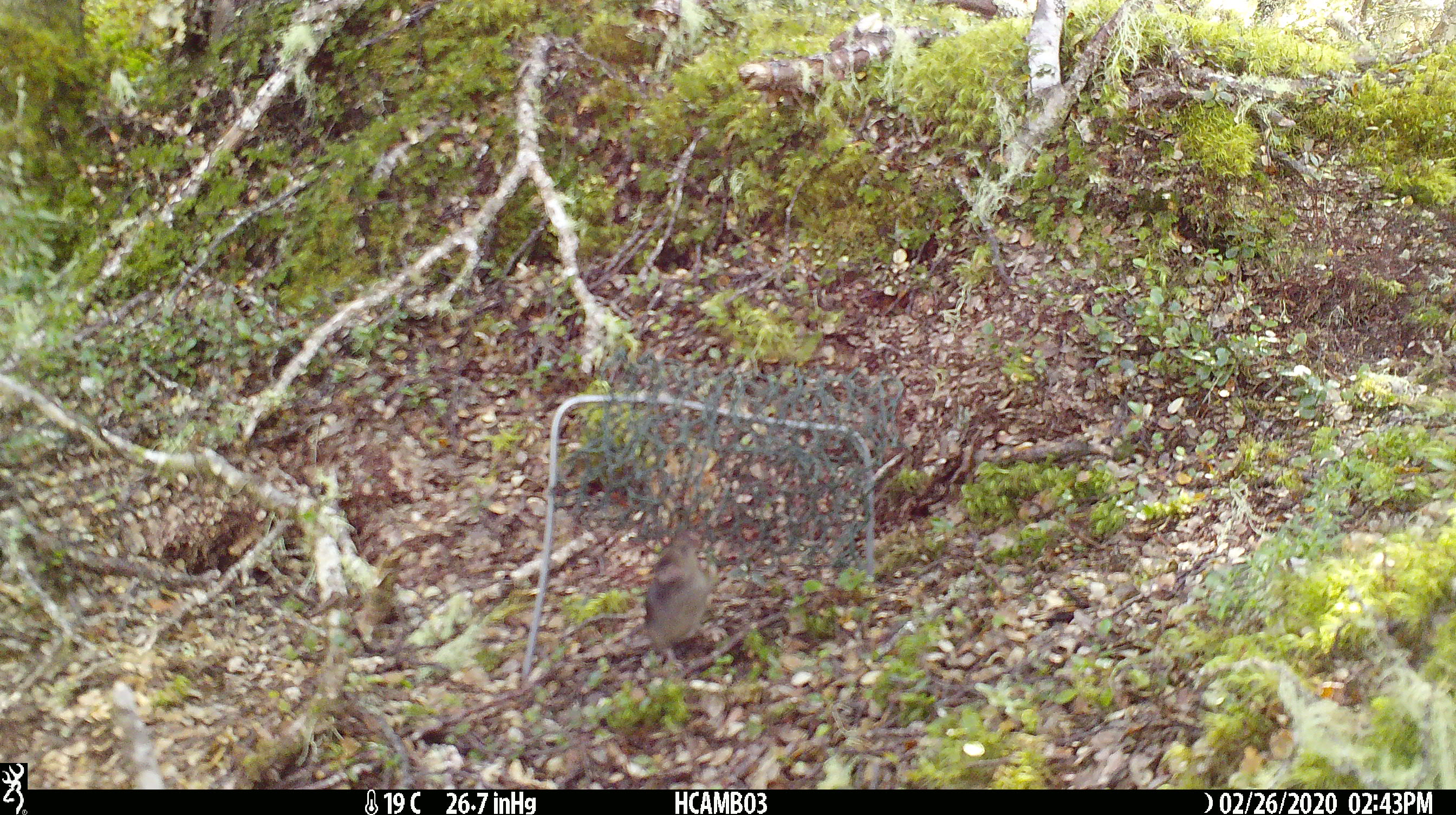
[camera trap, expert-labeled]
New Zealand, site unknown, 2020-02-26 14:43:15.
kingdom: Animalia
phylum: Chordata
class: Mammalia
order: Rodentia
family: Muridae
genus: Mus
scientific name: Mus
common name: mouse